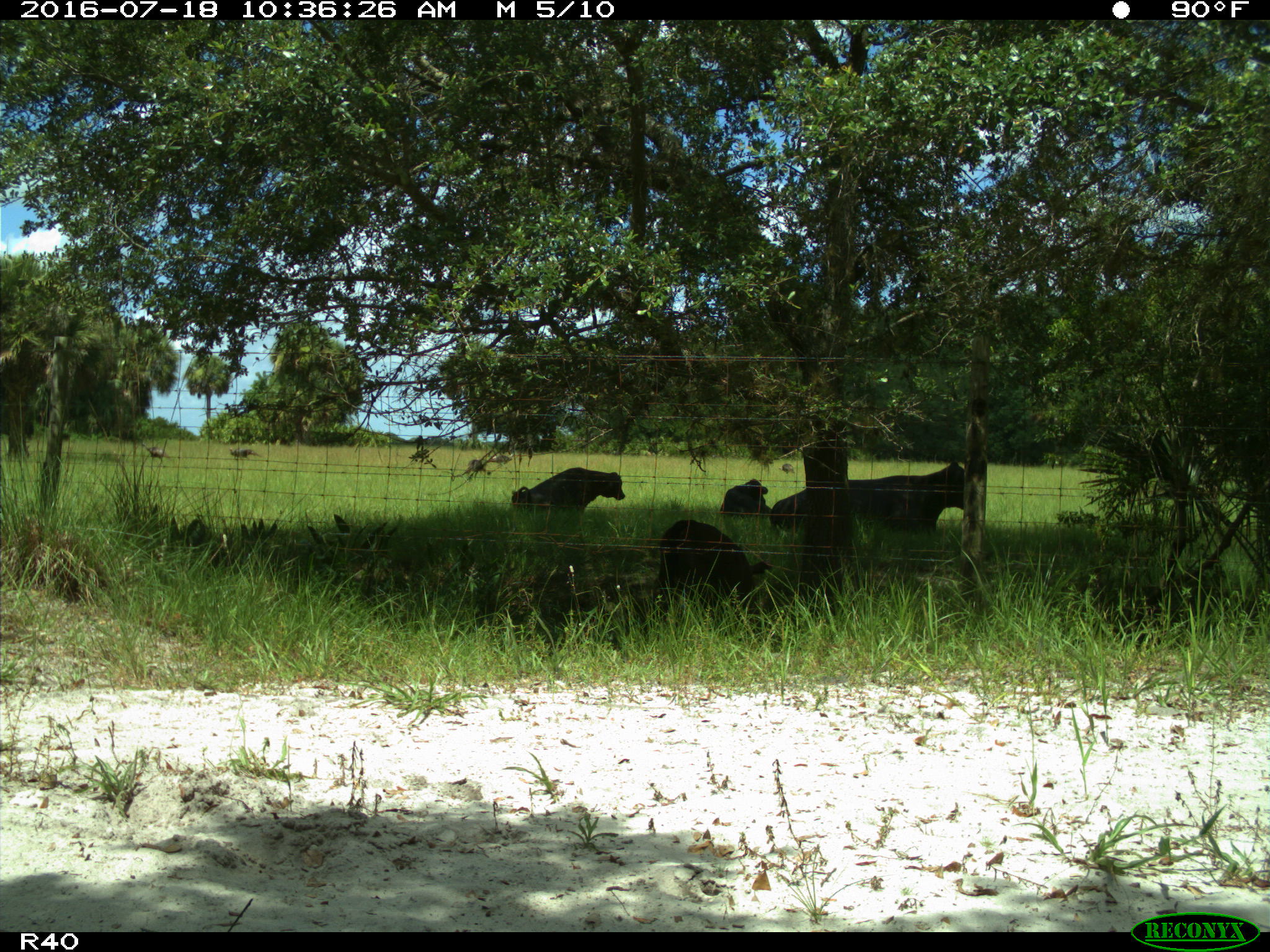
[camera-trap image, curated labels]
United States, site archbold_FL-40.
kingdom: Animalia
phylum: Chordata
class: Mammalia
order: Artiodactyla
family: Bovidae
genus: Bos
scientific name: Bos taurus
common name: domestic cow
Bos taurus (domestic cow).